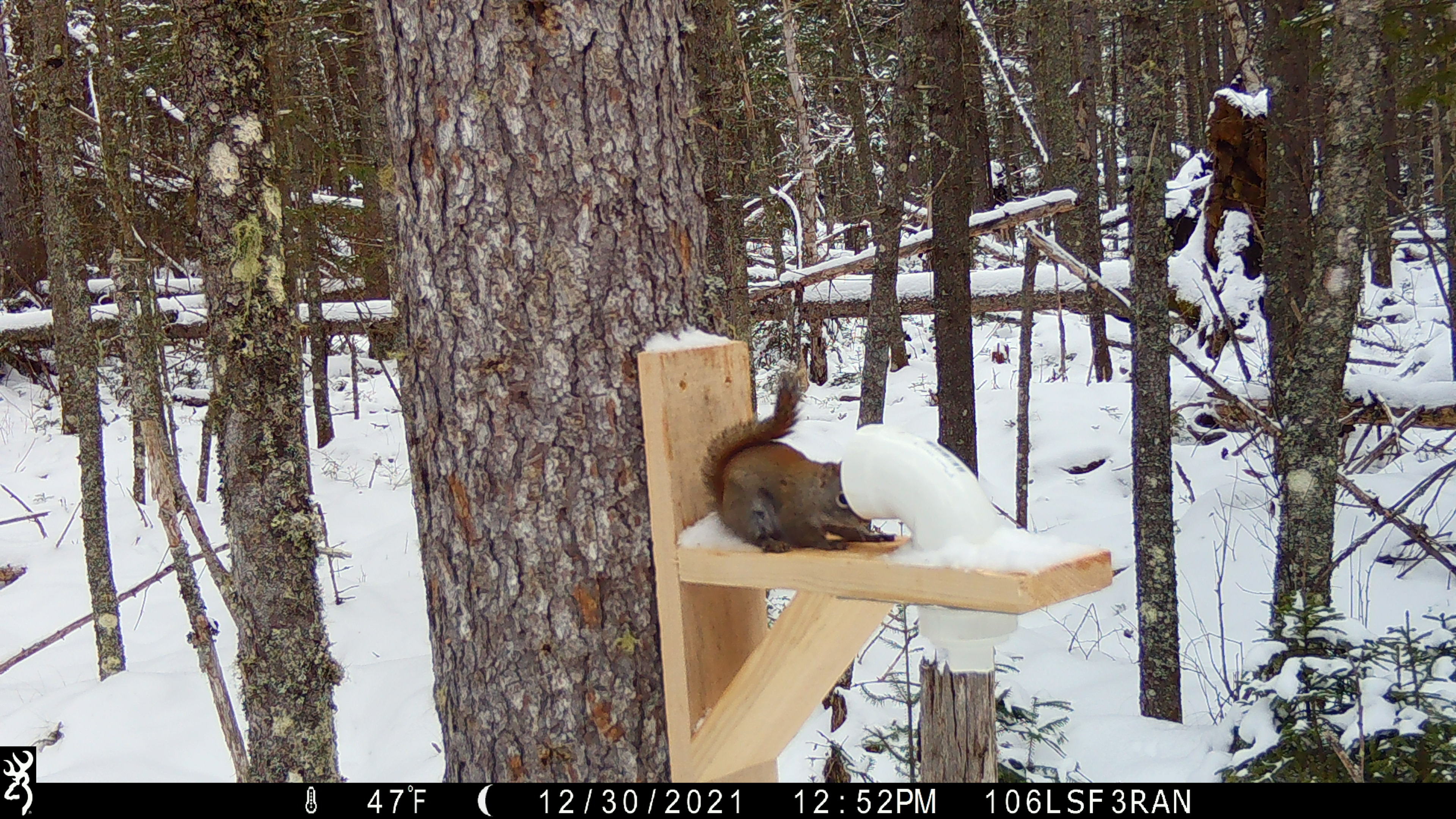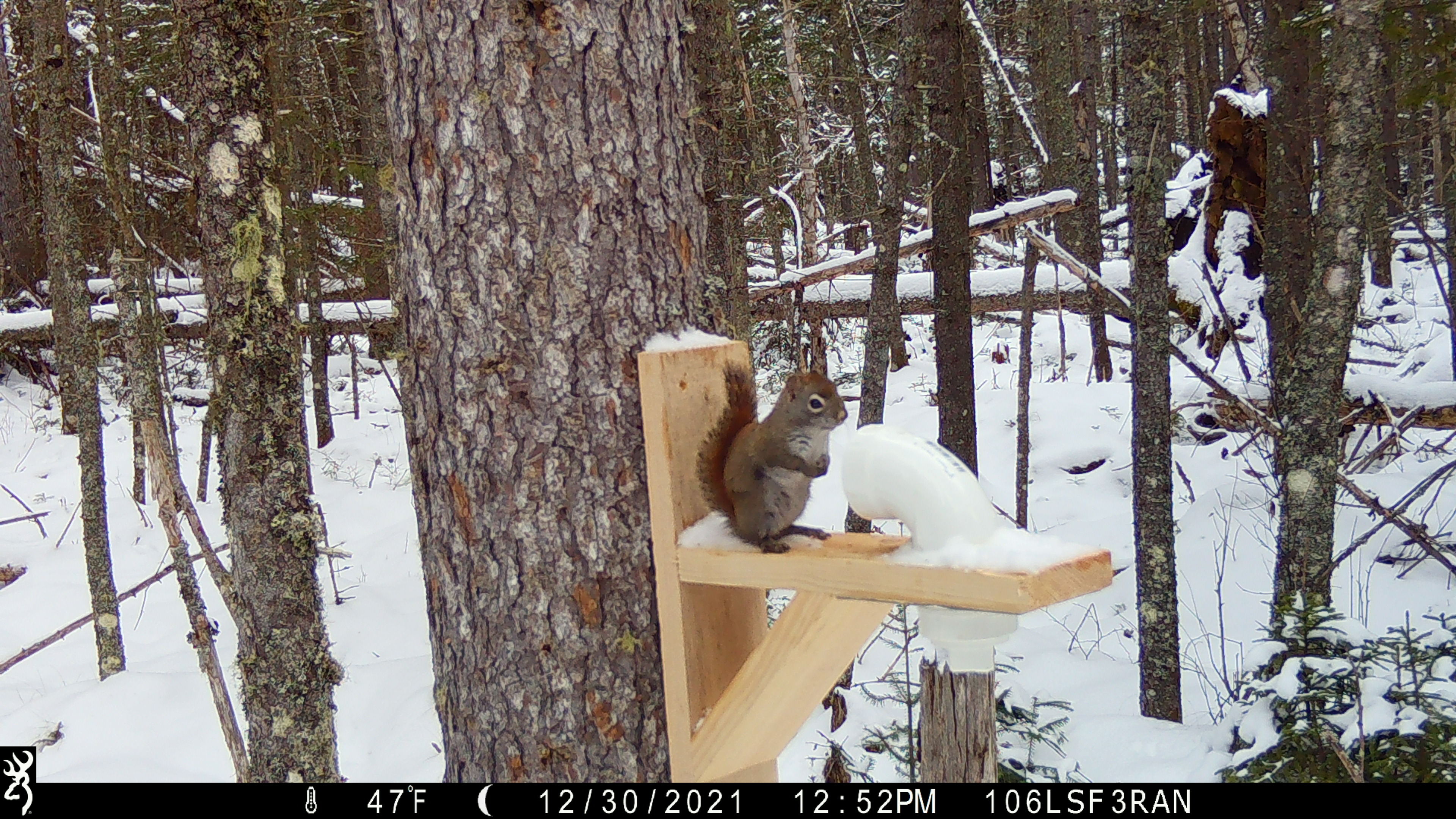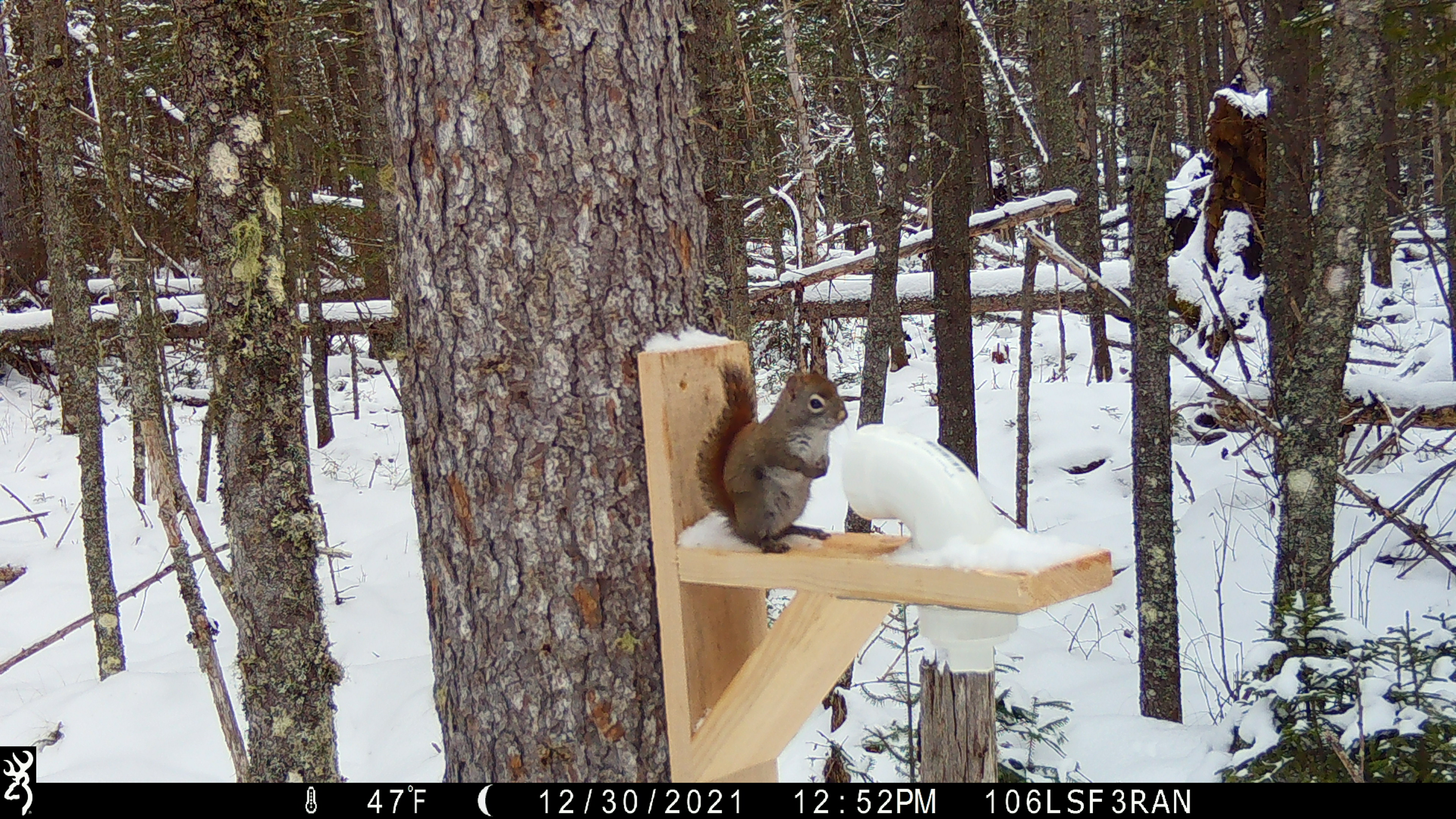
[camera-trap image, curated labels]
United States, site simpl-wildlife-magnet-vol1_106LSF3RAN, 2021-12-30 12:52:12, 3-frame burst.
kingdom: Animalia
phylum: Chordata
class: Mammalia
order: Rodentia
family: Sciuridae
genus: Tamiasciurus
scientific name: Tamiasciurus hudsonicus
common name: red squirrel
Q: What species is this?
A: Red squirrel (Tamiasciurus hudsonicus).